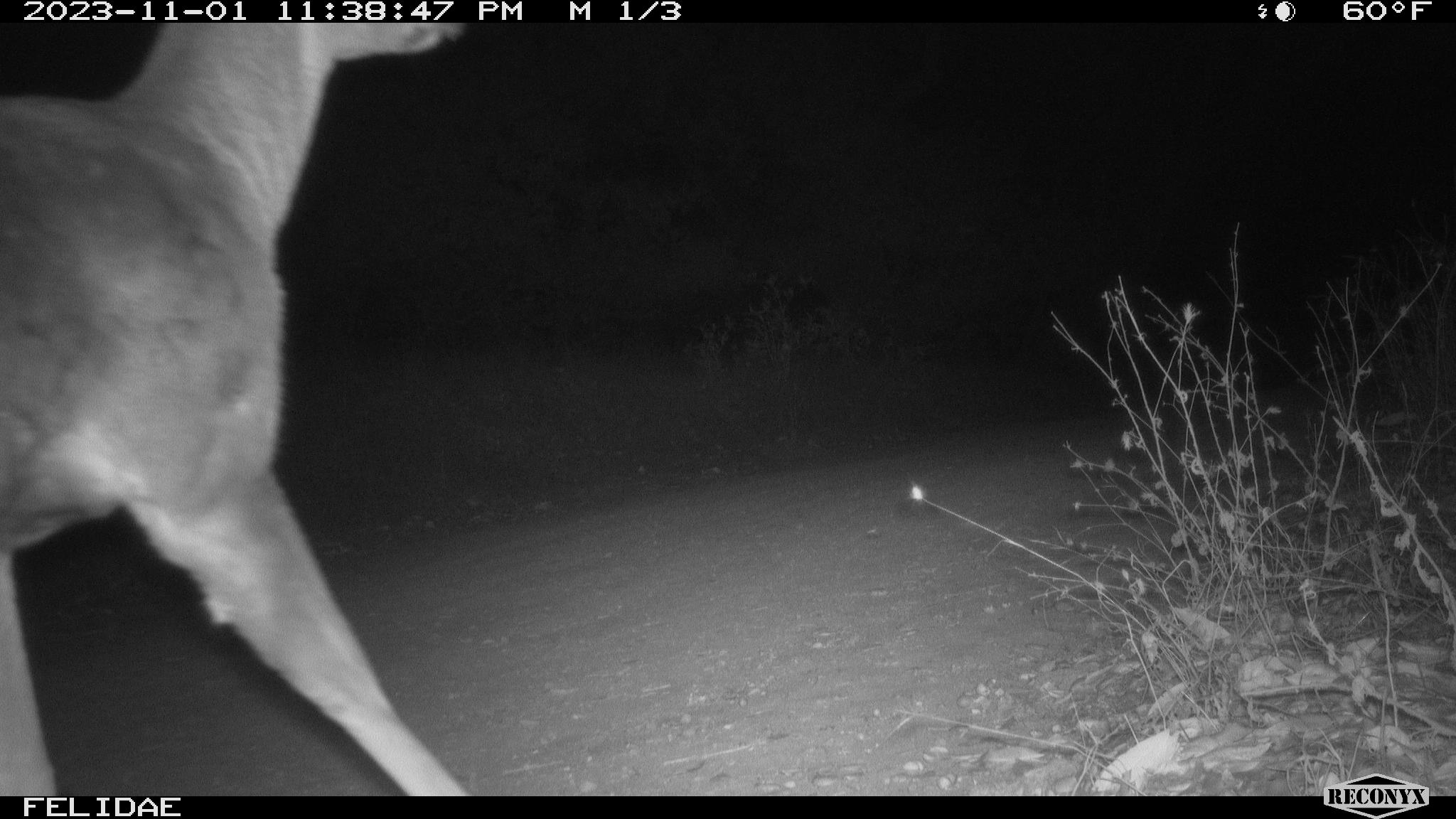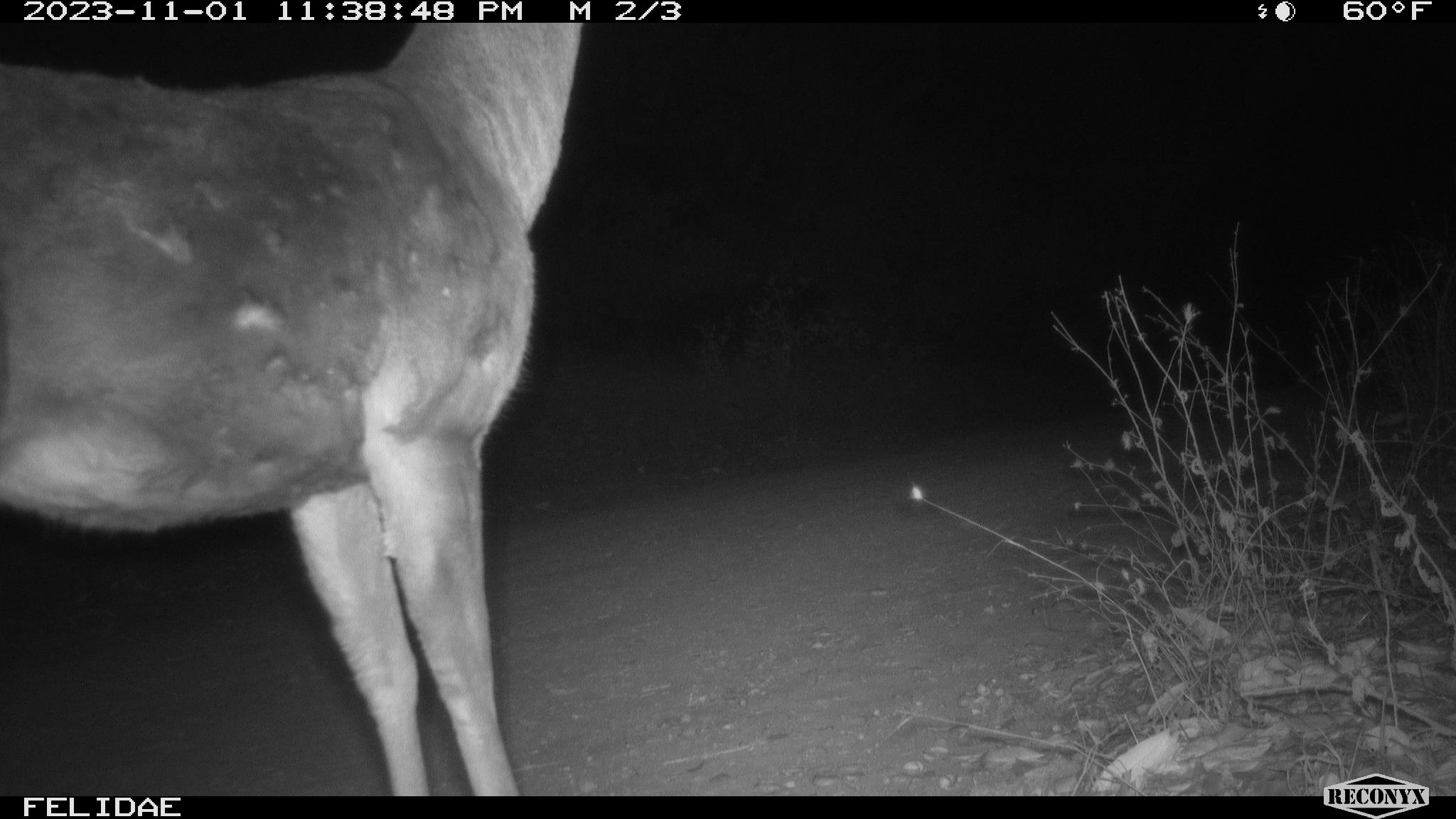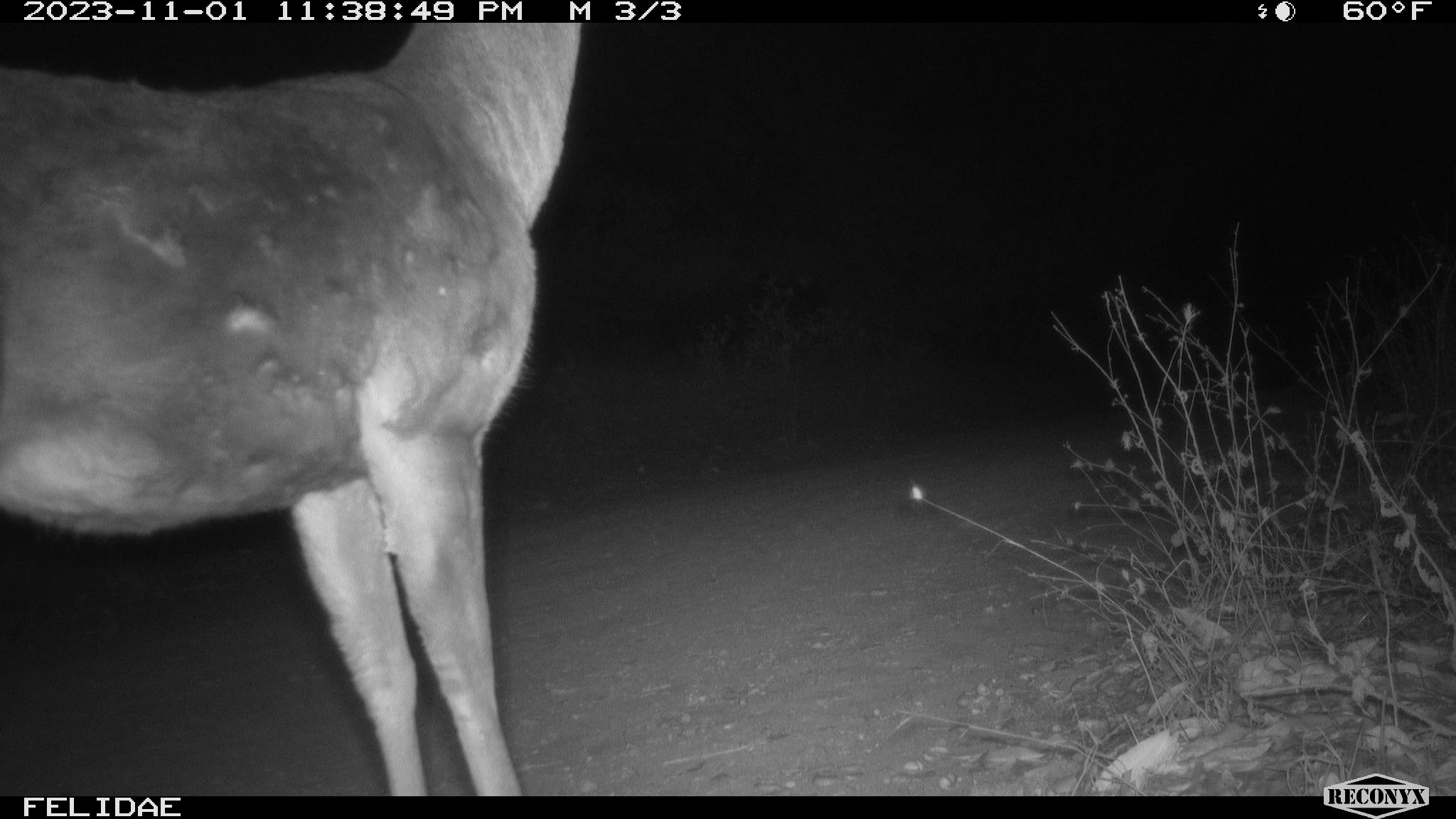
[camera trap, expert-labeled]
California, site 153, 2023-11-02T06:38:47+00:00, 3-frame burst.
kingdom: Animalia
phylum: Chordata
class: Mammalia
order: Artiodactyla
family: Cervidae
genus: Odocoileus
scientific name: Odocoileus hemionus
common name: mule deer